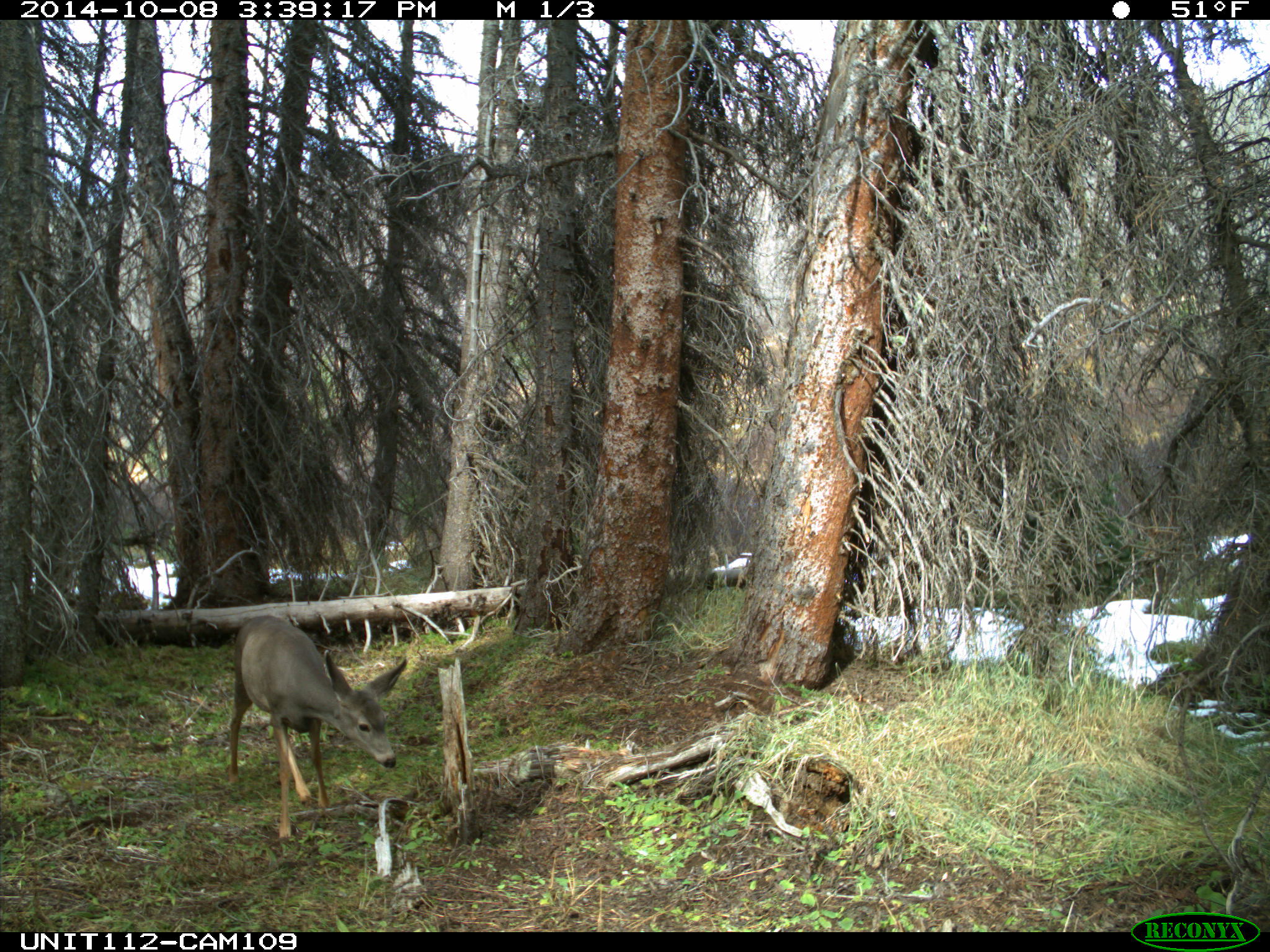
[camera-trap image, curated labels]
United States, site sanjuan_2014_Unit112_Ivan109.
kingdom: Animalia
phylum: Chordata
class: Mammalia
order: Artiodactyla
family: Cervidae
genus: Odocoileus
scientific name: Odocoileus hemionus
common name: mule deer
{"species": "Odocoileus hemionus (mule deer)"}